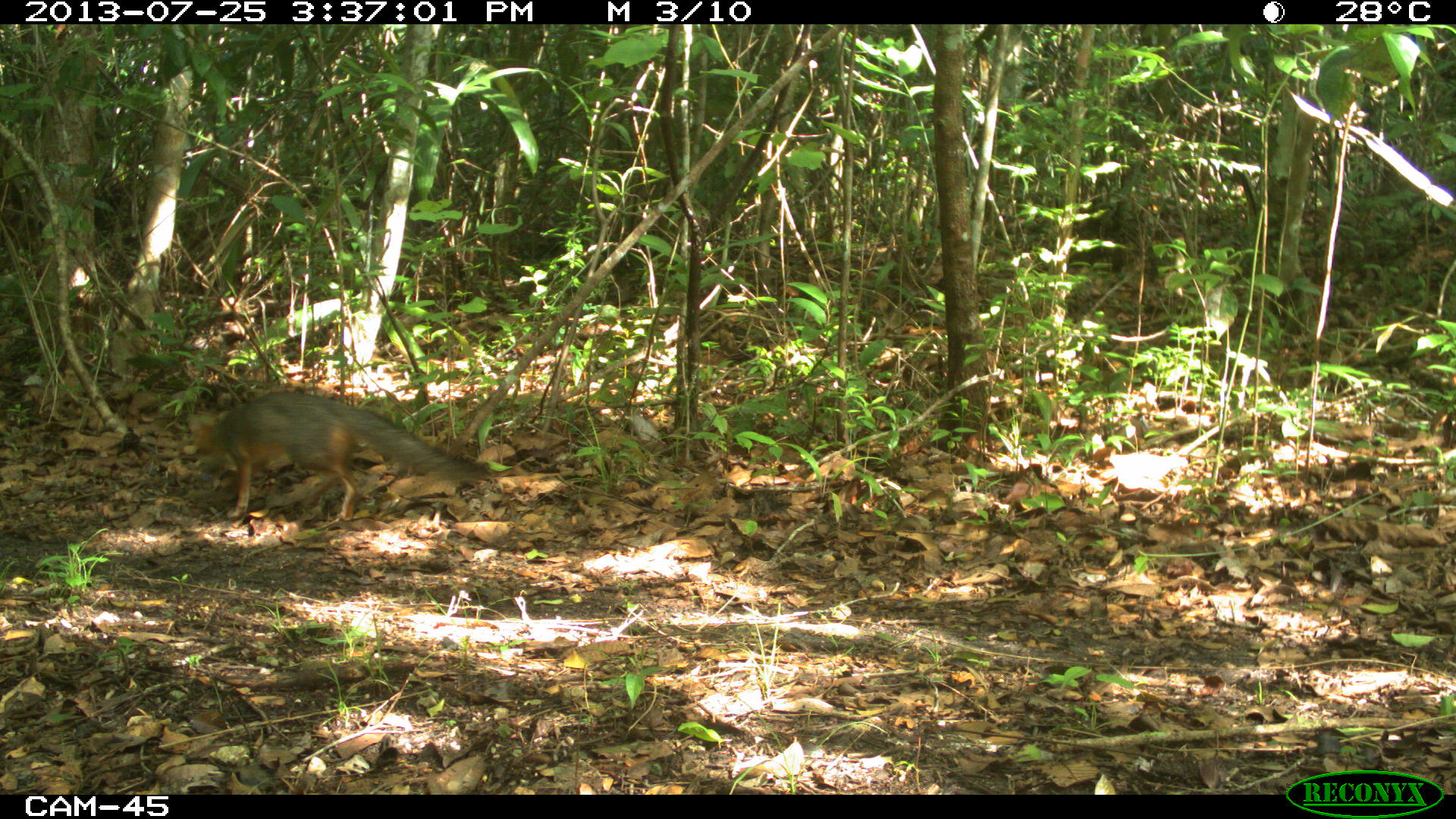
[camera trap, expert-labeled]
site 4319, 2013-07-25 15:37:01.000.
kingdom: Animalia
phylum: Chordata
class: Mammalia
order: Carnivora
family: Canidae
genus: Urocyon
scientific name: Urocyon cinereoargenteus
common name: gray fox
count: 1